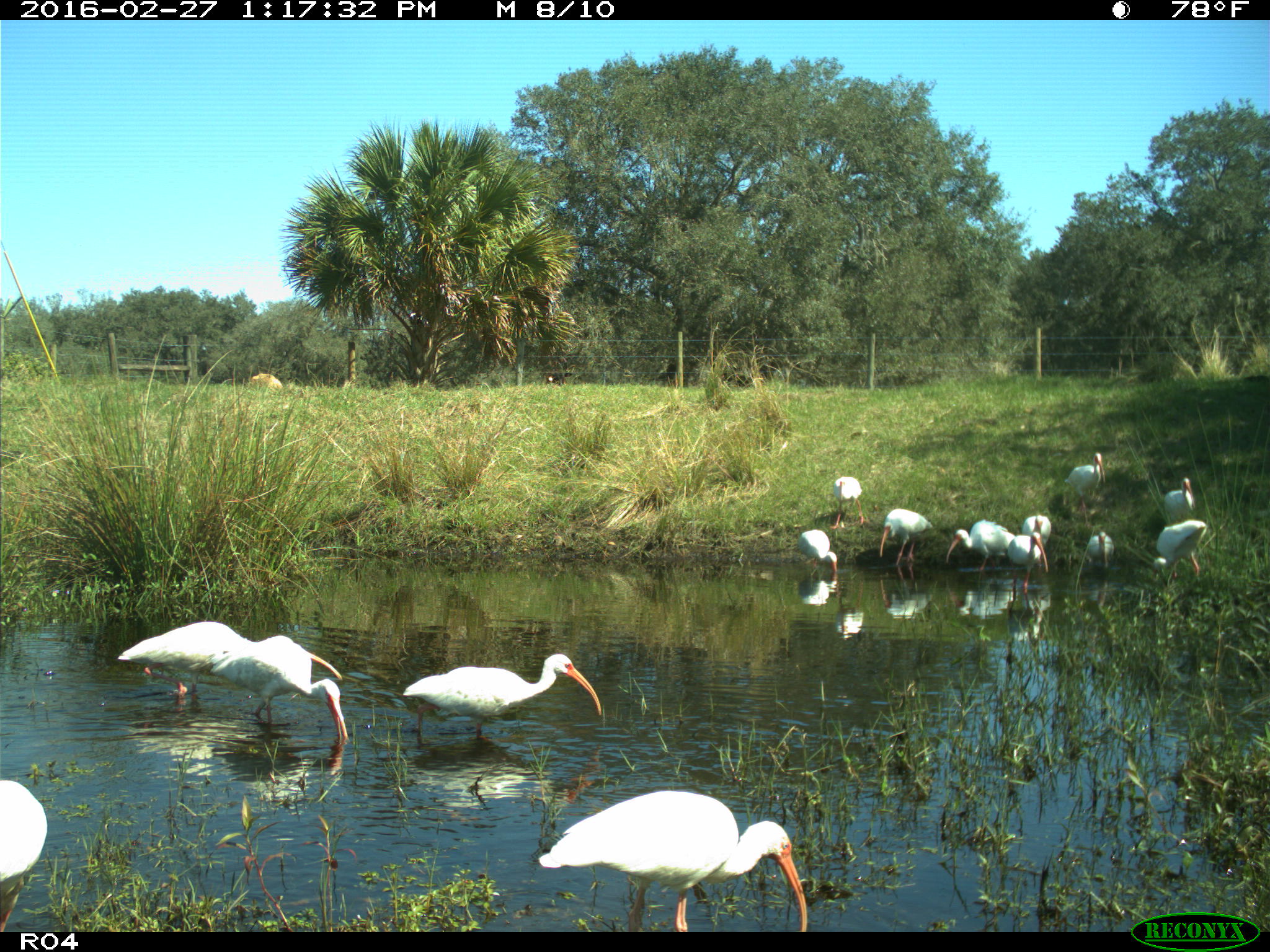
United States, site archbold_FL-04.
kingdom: Animalia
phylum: Chordata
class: Aves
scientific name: Aves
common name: birds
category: unidentified bird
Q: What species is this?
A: Unidentified bird (birds) (Aves).